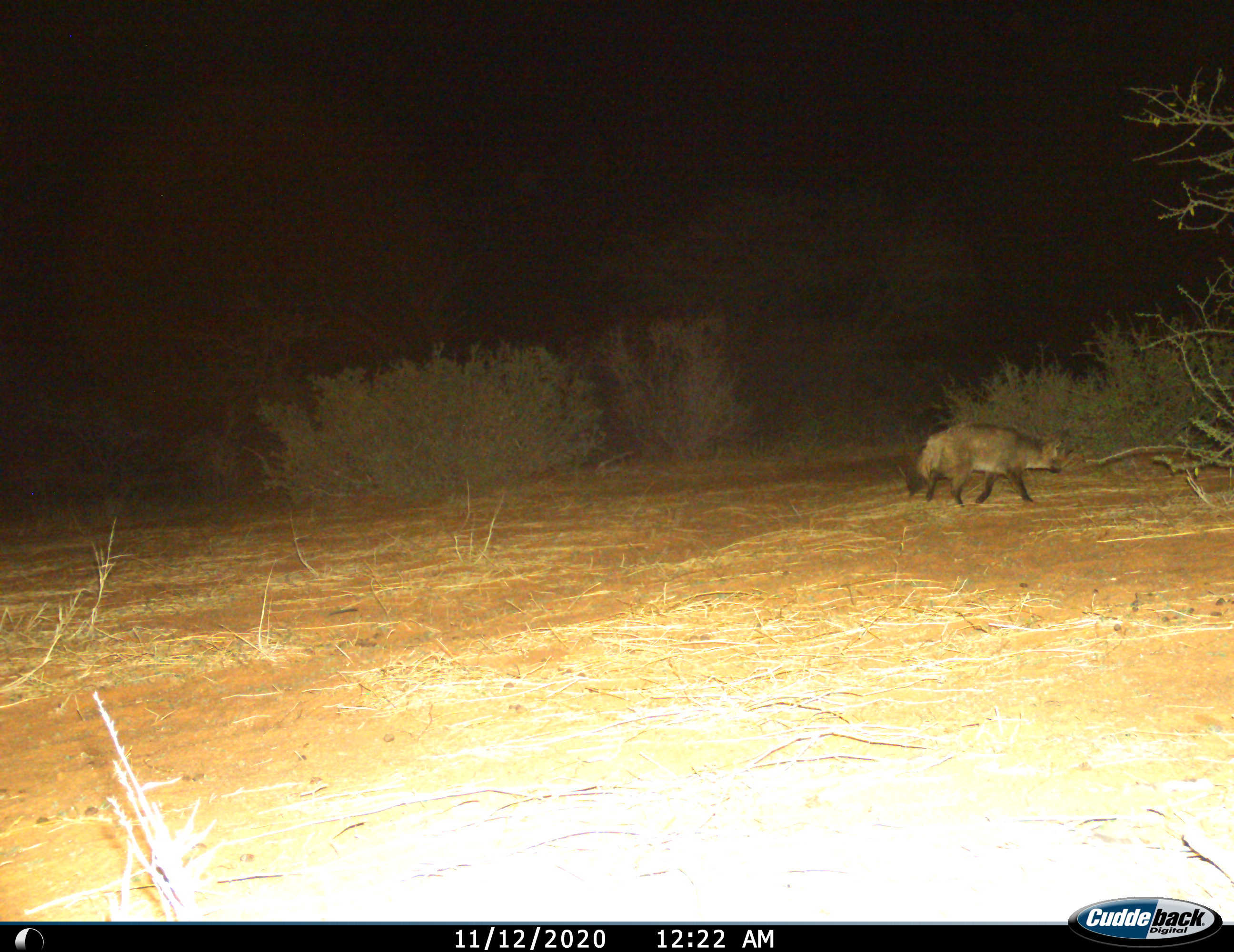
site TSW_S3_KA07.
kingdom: Animalia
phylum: Chordata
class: Mammalia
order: Carnivora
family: Canidae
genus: Otocyon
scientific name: Otocyon megalotis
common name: bat-eared fox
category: foxbateared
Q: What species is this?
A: Foxbateared (bat-eared fox) (Otocyon megalotis).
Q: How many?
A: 1.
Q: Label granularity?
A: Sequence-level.